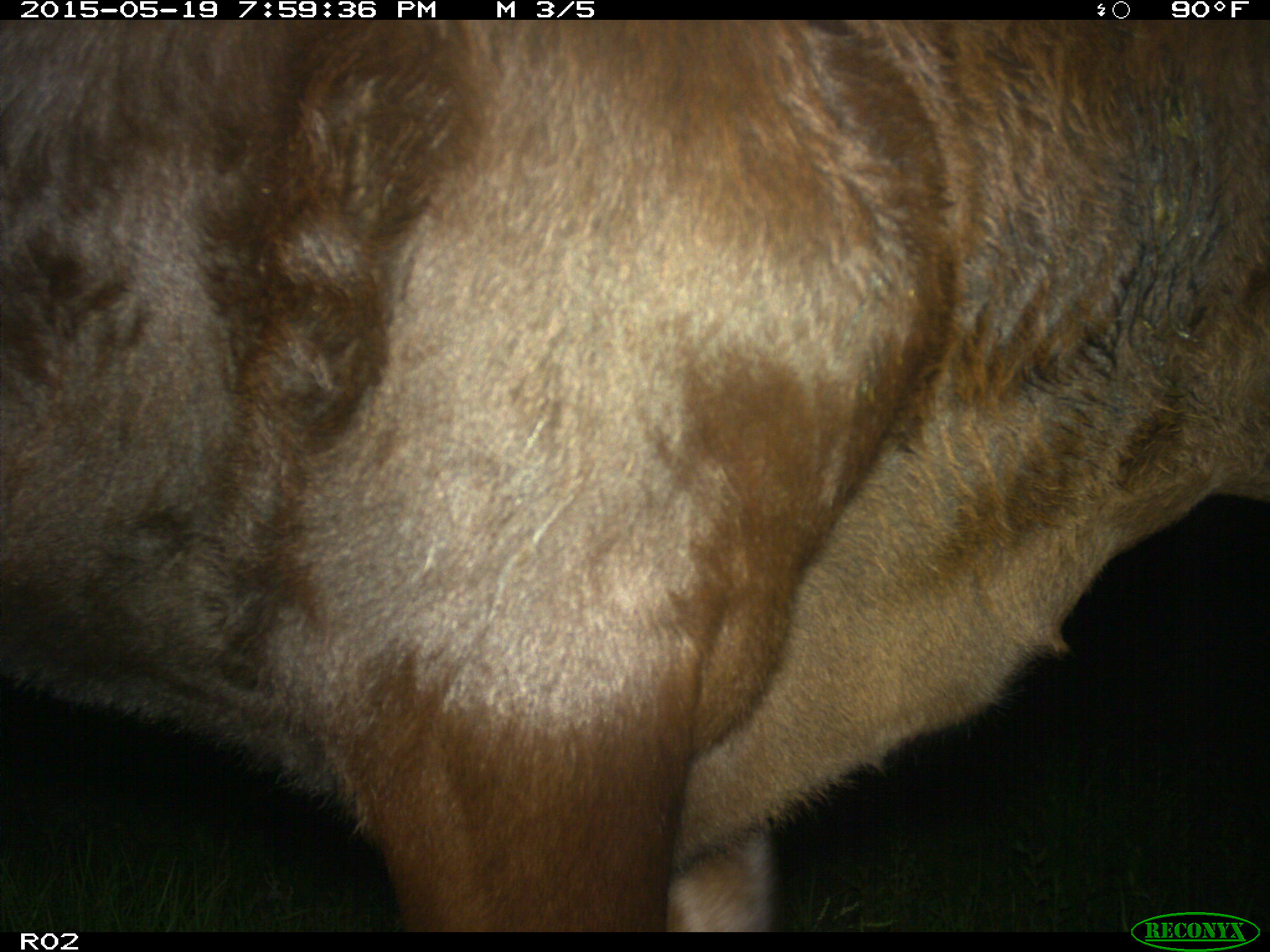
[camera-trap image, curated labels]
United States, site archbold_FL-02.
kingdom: Animalia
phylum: Chordata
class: Mammalia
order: Artiodactyla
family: Bovidae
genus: Bos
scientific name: Bos taurus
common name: domestic cow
Bos taurus (domestic cow).